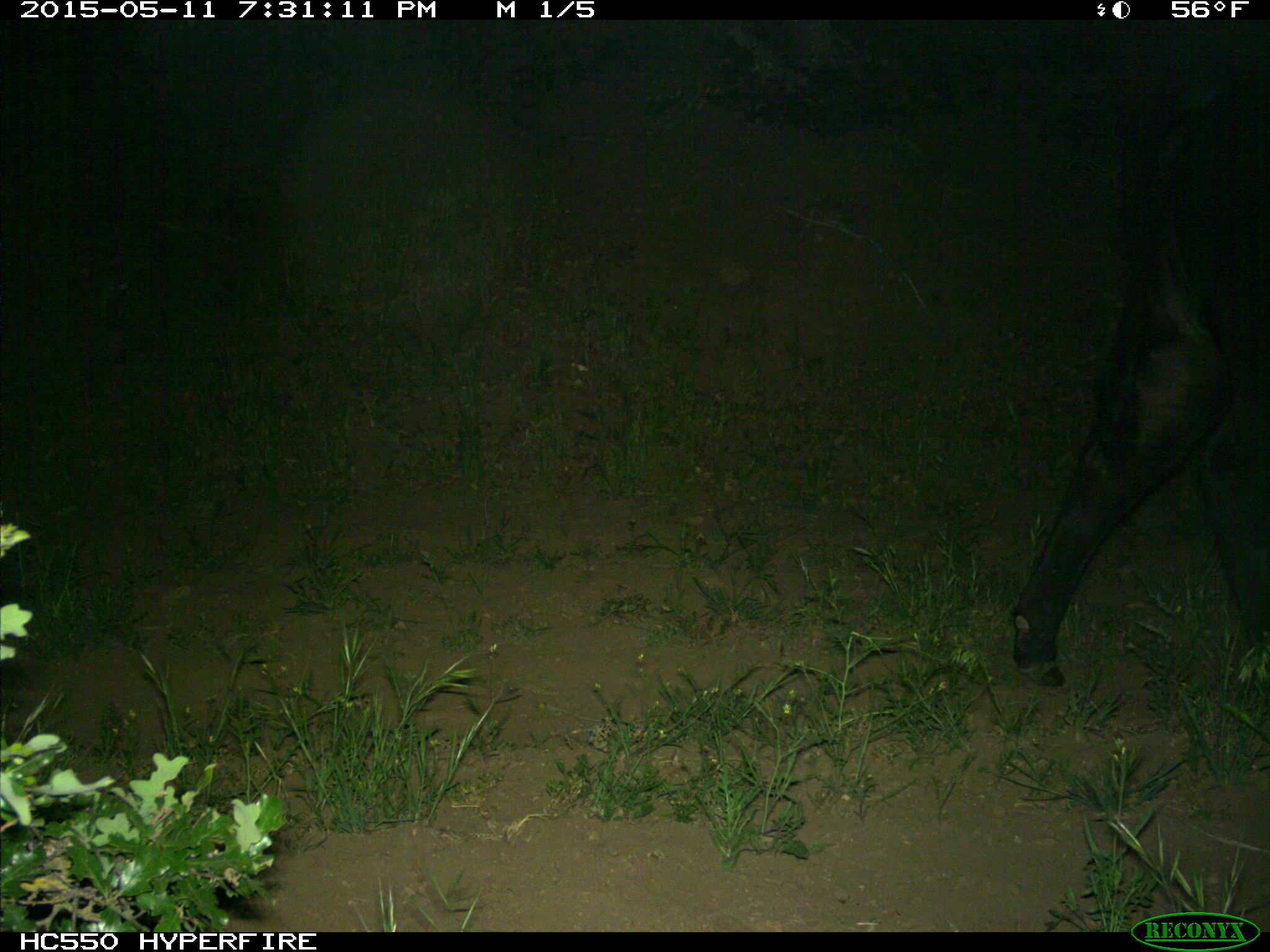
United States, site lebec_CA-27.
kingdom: Animalia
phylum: Chordata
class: Mammalia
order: Artiodactyla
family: Bovidae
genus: Bos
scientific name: Bos taurus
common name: domestic cow